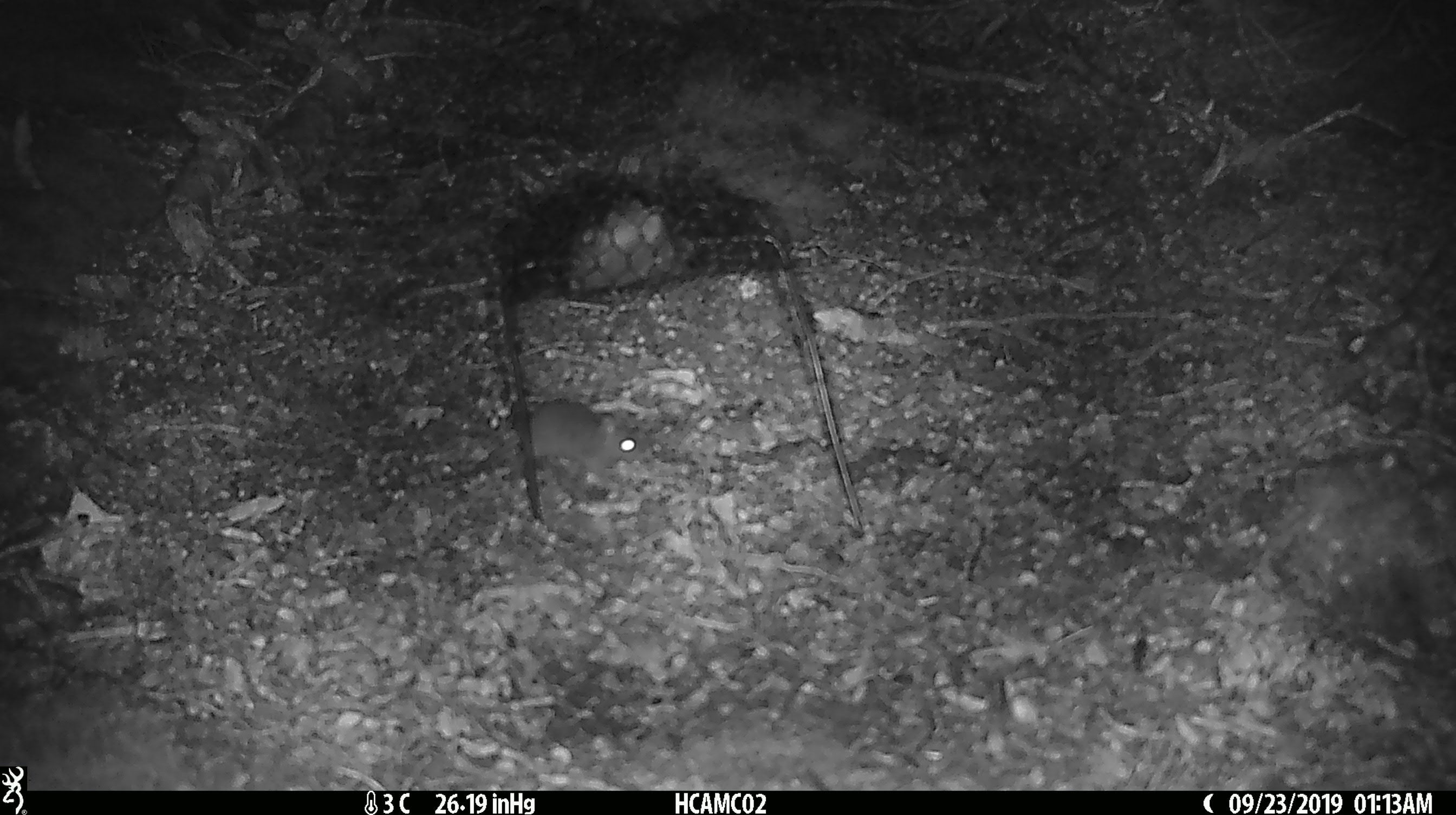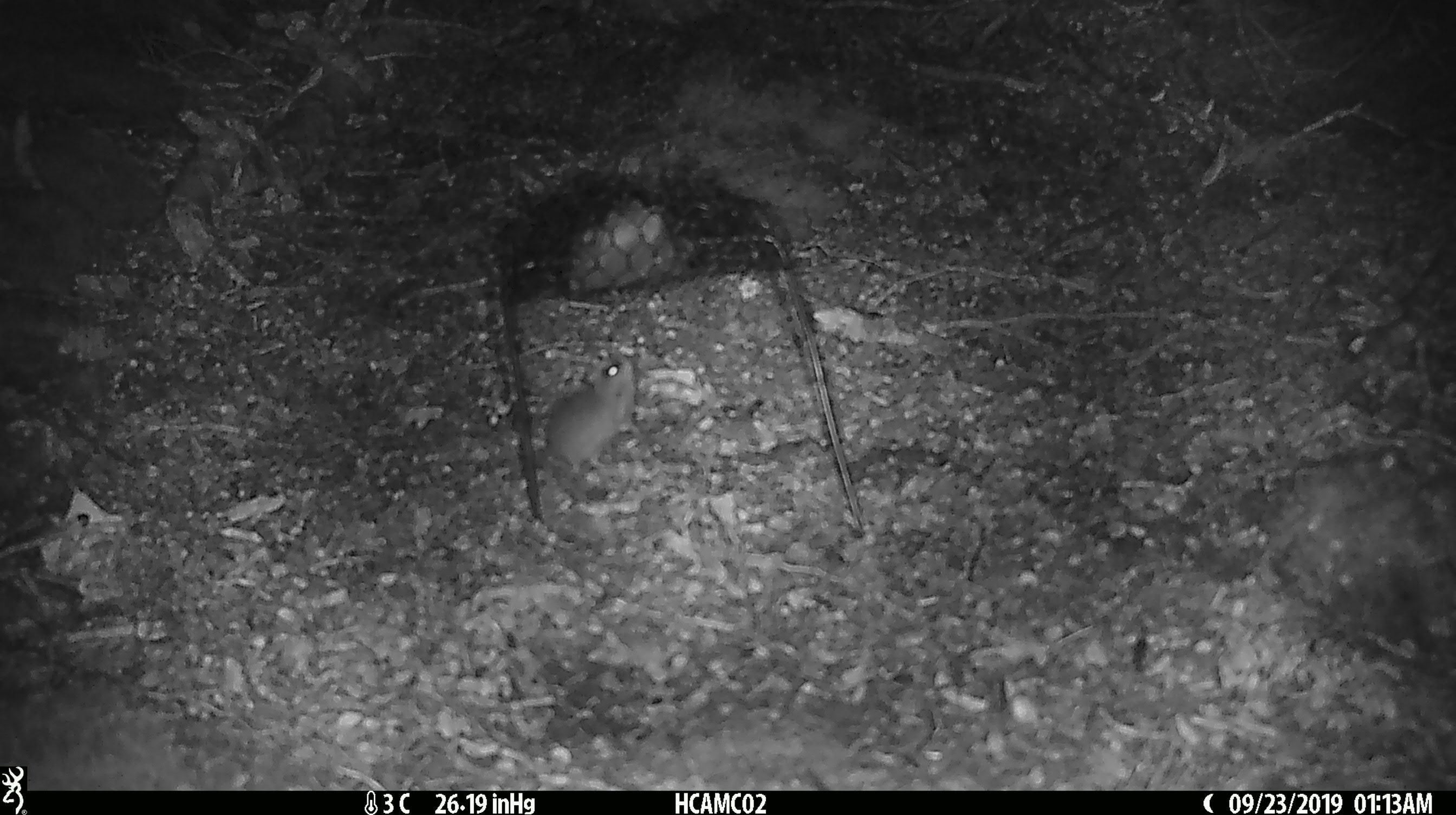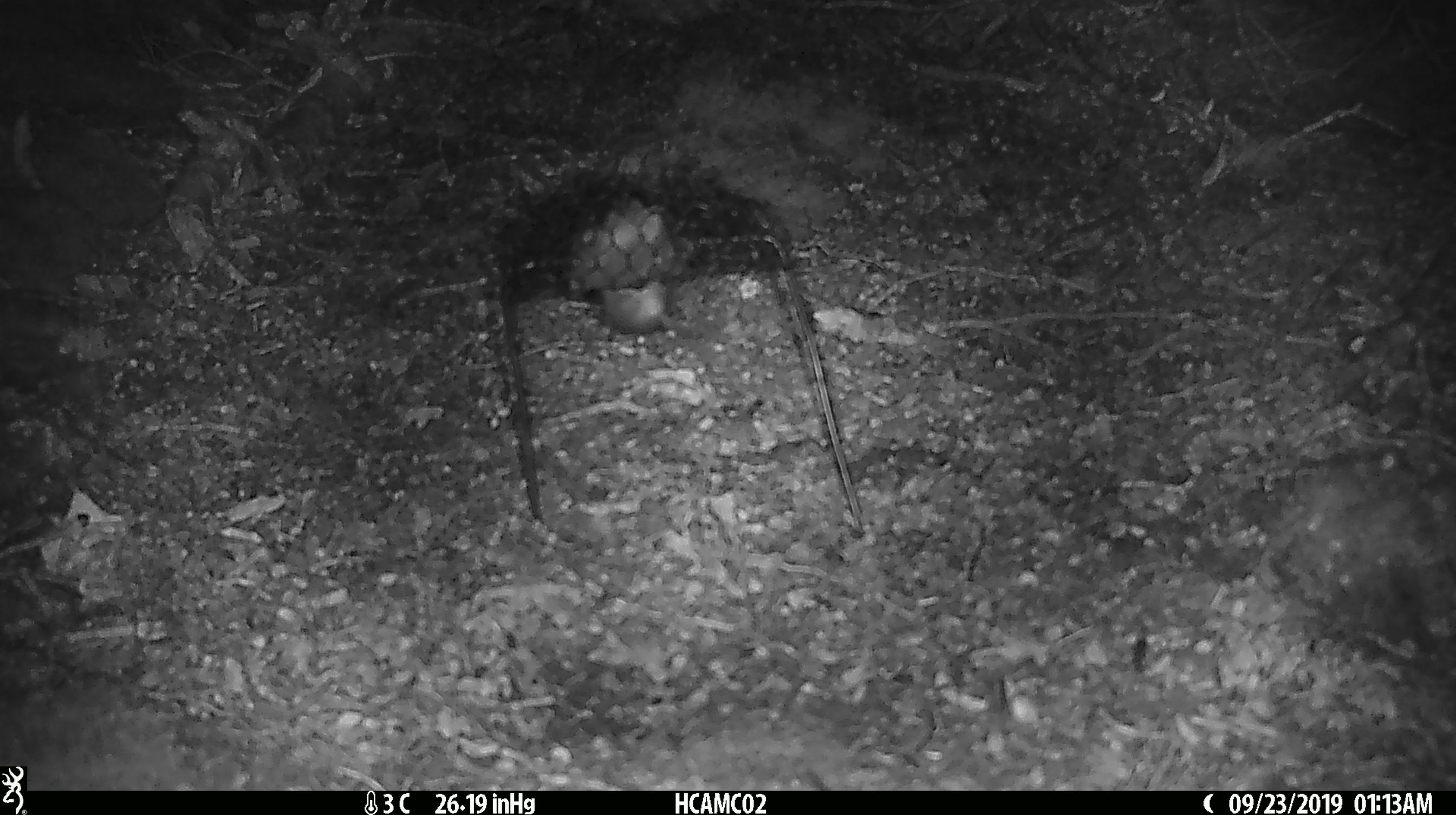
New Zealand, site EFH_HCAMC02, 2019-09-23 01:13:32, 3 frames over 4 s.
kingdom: Animalia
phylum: Chordata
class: Mammalia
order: Rodentia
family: Muridae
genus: Mus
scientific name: Mus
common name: mouse